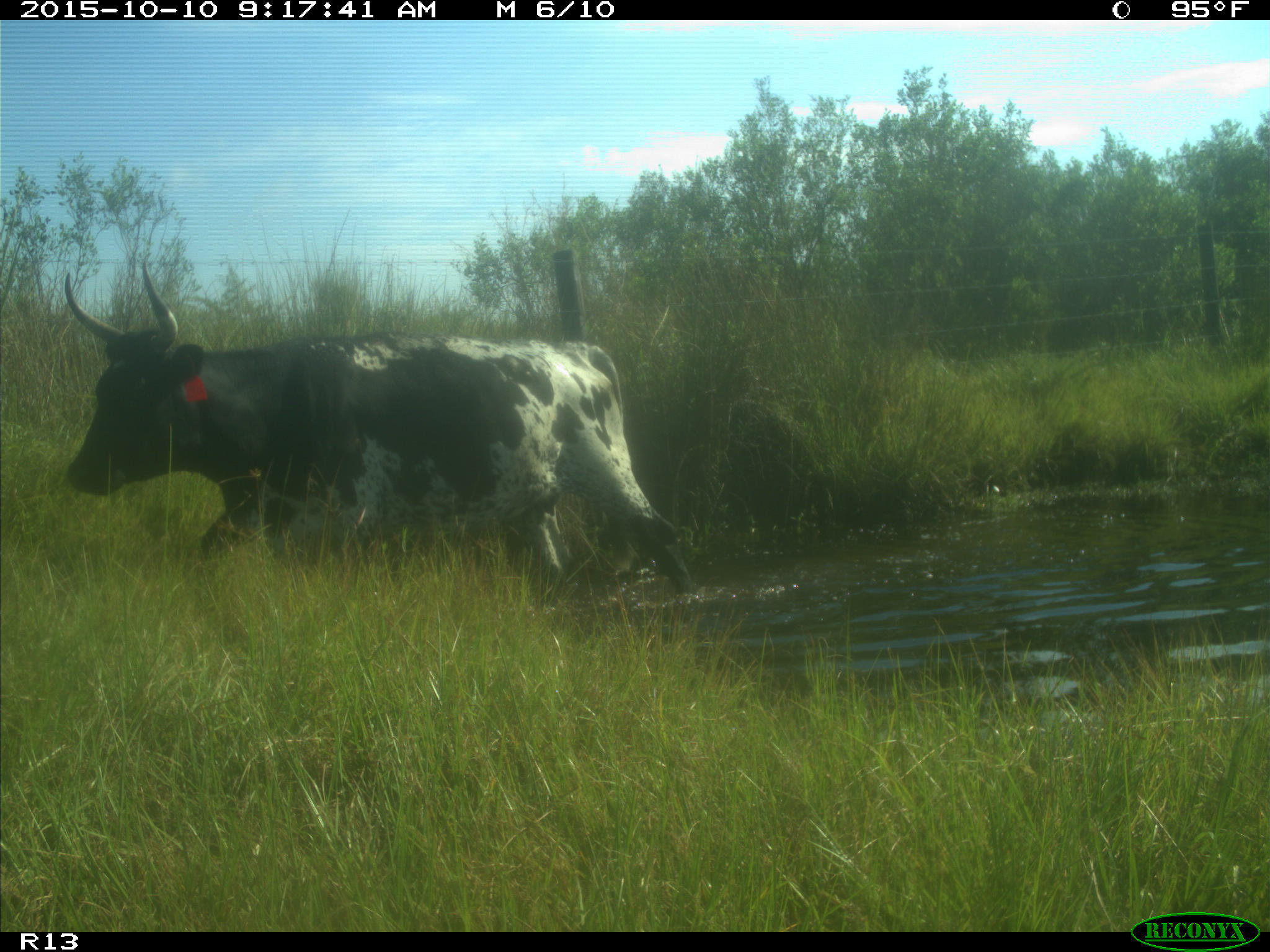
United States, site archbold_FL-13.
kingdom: Animalia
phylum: Chordata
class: Mammalia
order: Artiodactyla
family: Bovidae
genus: Bos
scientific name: Bos taurus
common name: domestic cow